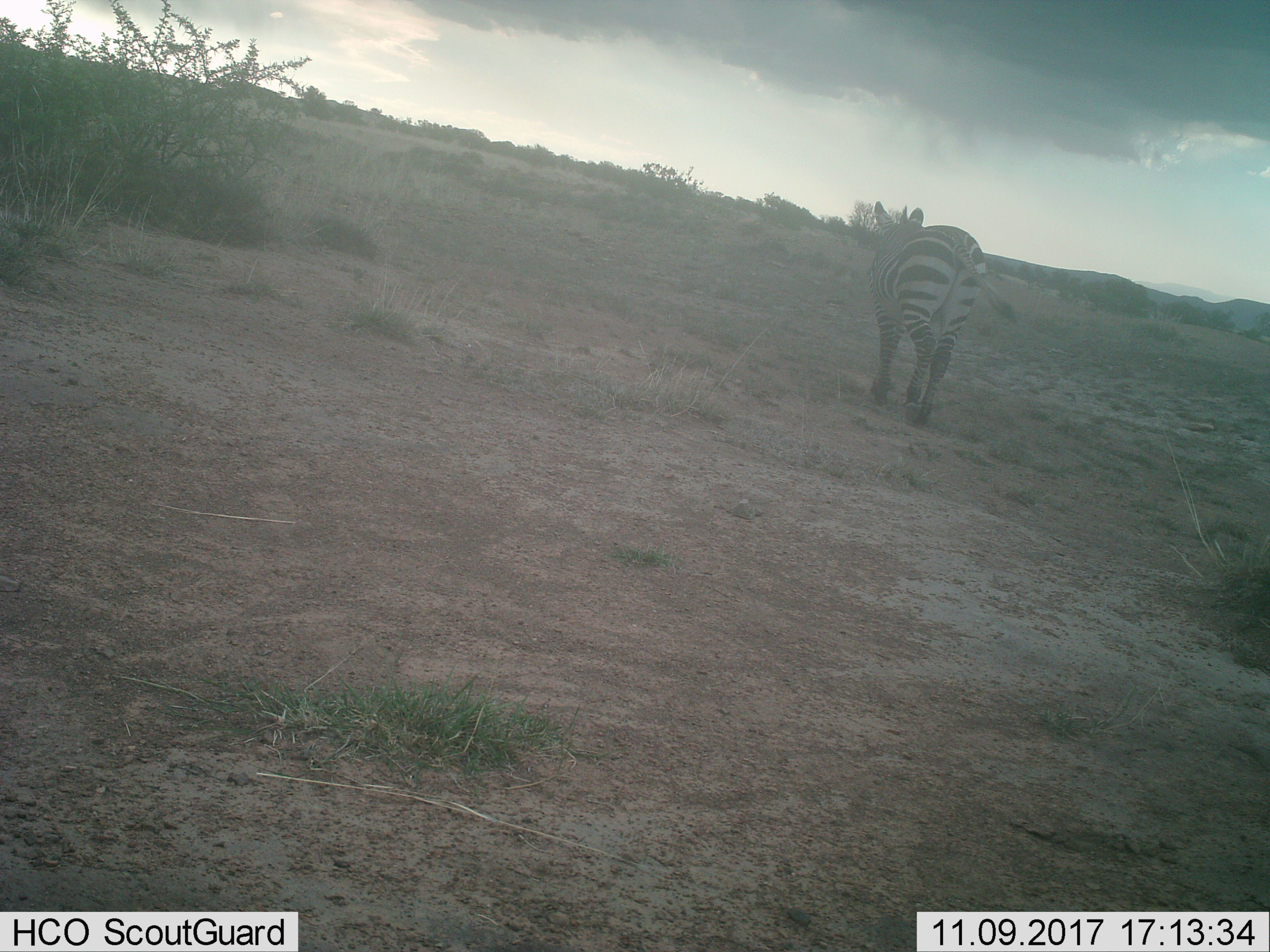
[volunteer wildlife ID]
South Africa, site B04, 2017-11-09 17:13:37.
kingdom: Animalia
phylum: Chordata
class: Mammalia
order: Perissodactyla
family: Equidae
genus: Equus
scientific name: Equus zebra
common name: mountain zebra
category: zebramountain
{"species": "zebramountain (mountain zebra) (Equus zebra)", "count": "1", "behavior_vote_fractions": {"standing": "0%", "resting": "0%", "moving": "100%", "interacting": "0%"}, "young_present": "25%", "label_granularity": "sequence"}